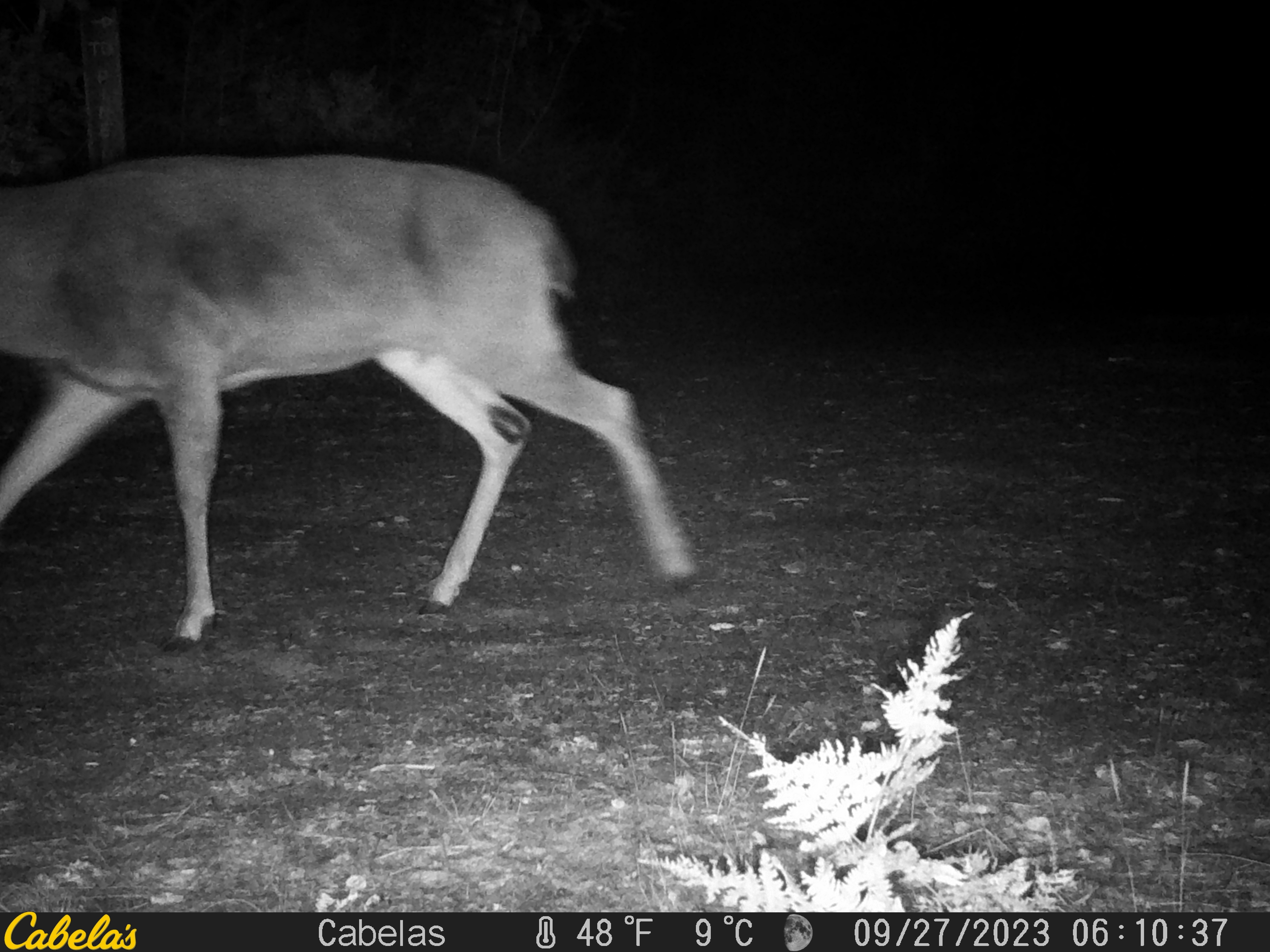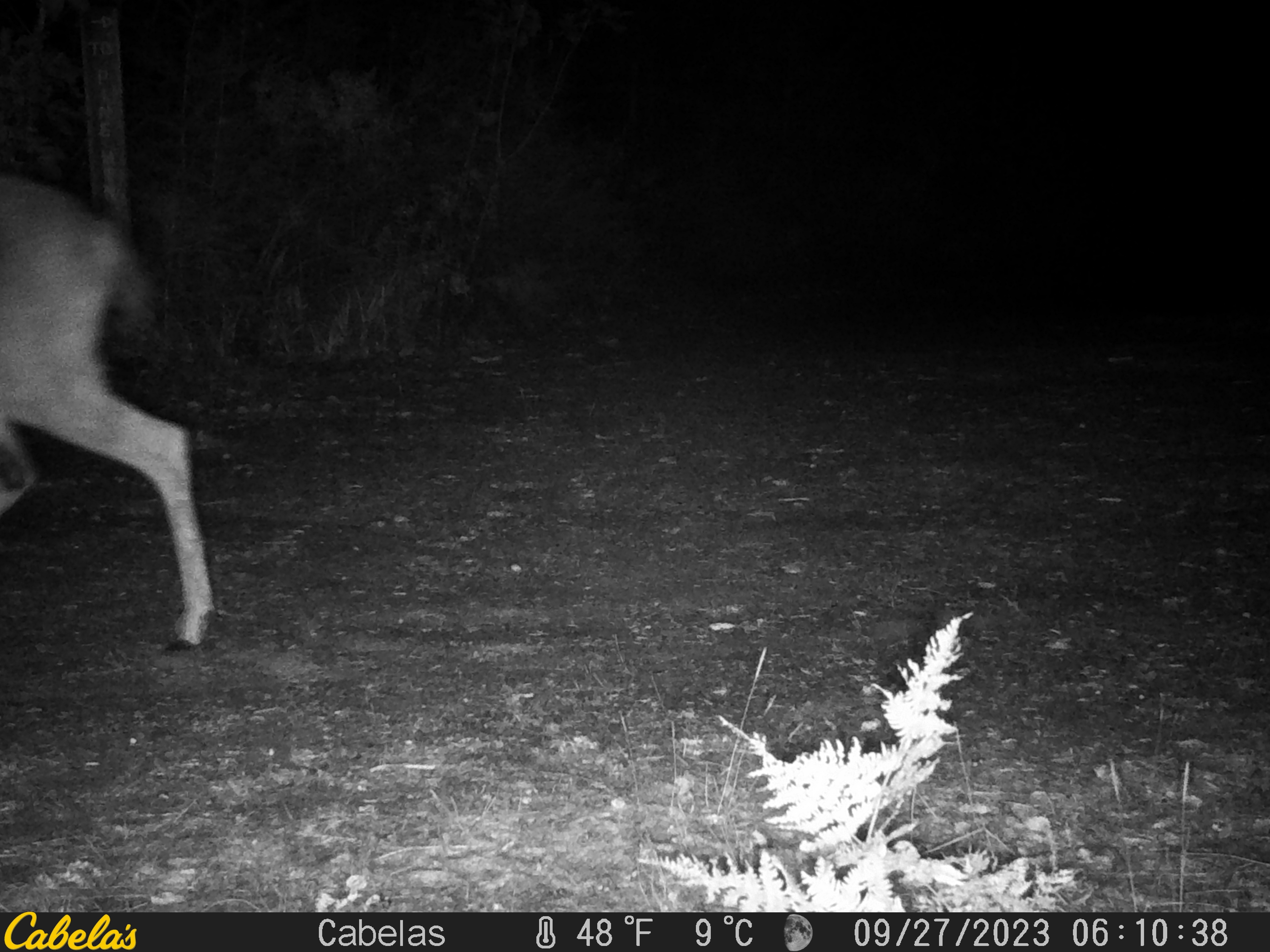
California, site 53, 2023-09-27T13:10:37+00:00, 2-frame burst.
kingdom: Animalia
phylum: Chordata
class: Mammalia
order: Artiodactyla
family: Cervidae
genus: Odocoileus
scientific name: Odocoileus hemionus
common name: mule deer